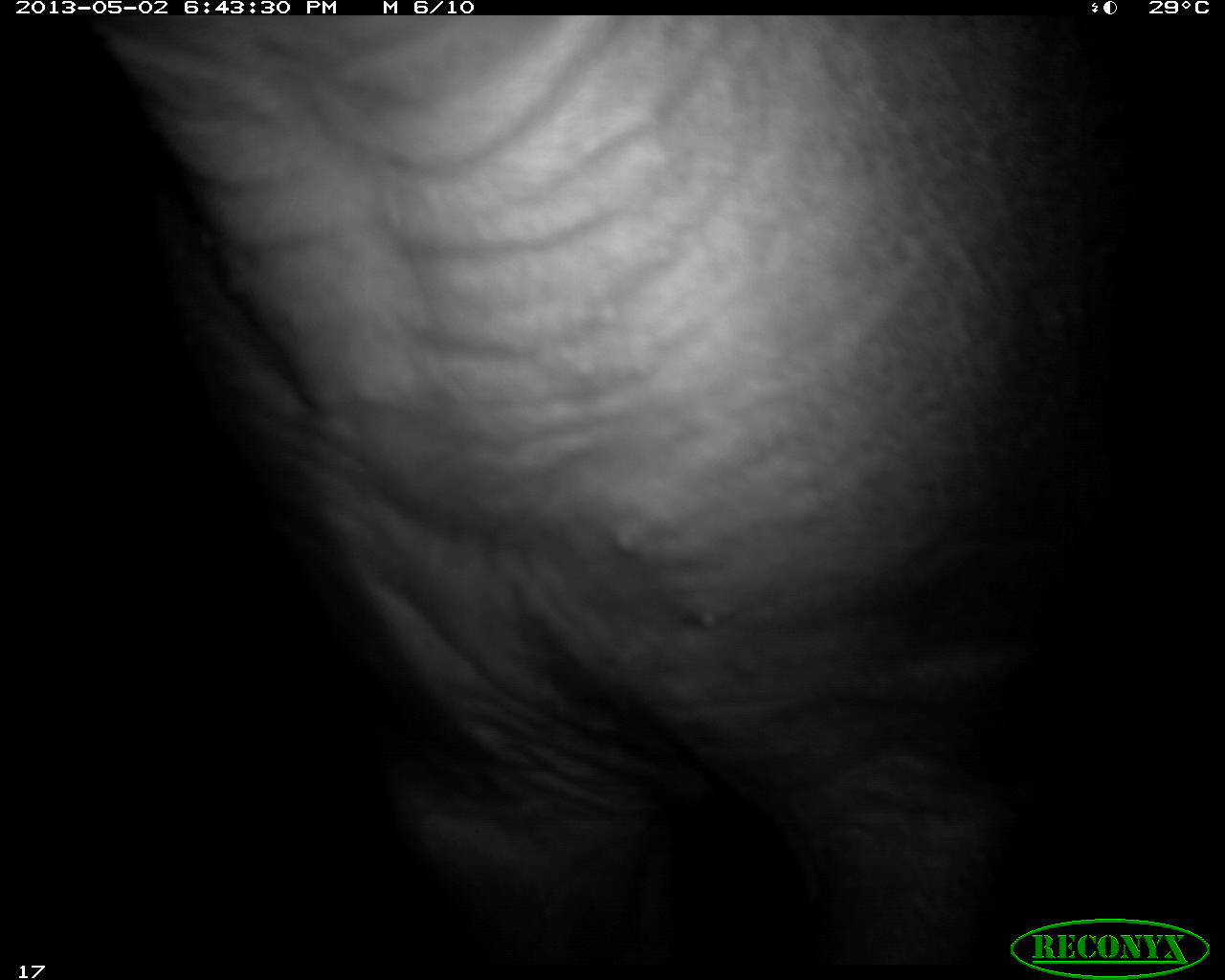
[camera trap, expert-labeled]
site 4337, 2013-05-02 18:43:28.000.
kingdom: Animalia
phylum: Chordata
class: Mammalia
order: Perissodactyla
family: Tapiridae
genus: Tapirus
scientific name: Tapirus bairdii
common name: baird's tapir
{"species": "Tapirus bairdii (baird's tapir)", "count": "1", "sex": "female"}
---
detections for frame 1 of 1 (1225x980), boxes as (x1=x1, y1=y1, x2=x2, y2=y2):
tapirus bairdii: (x1=72, y1=15, x2=1225, y2=956)